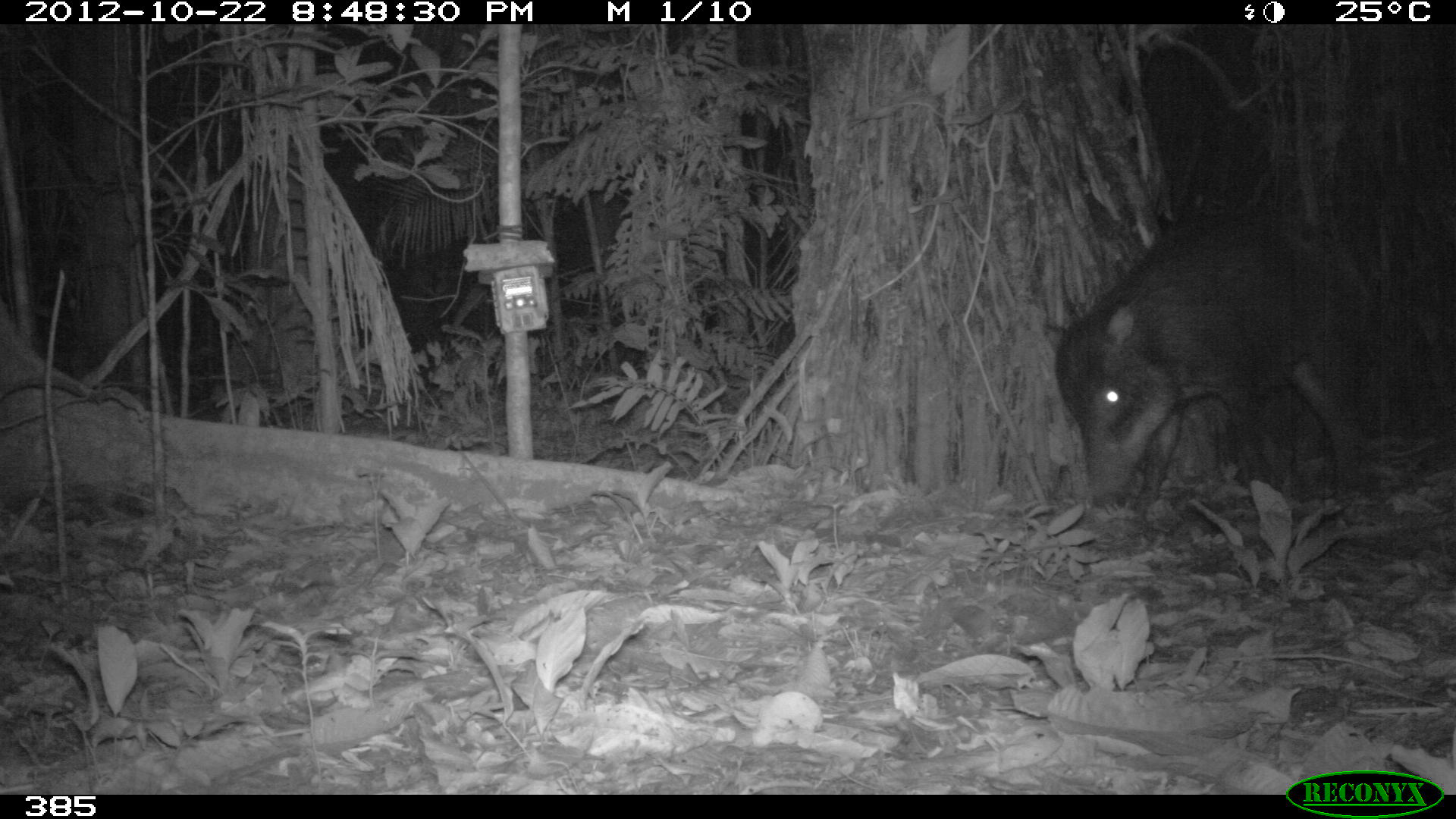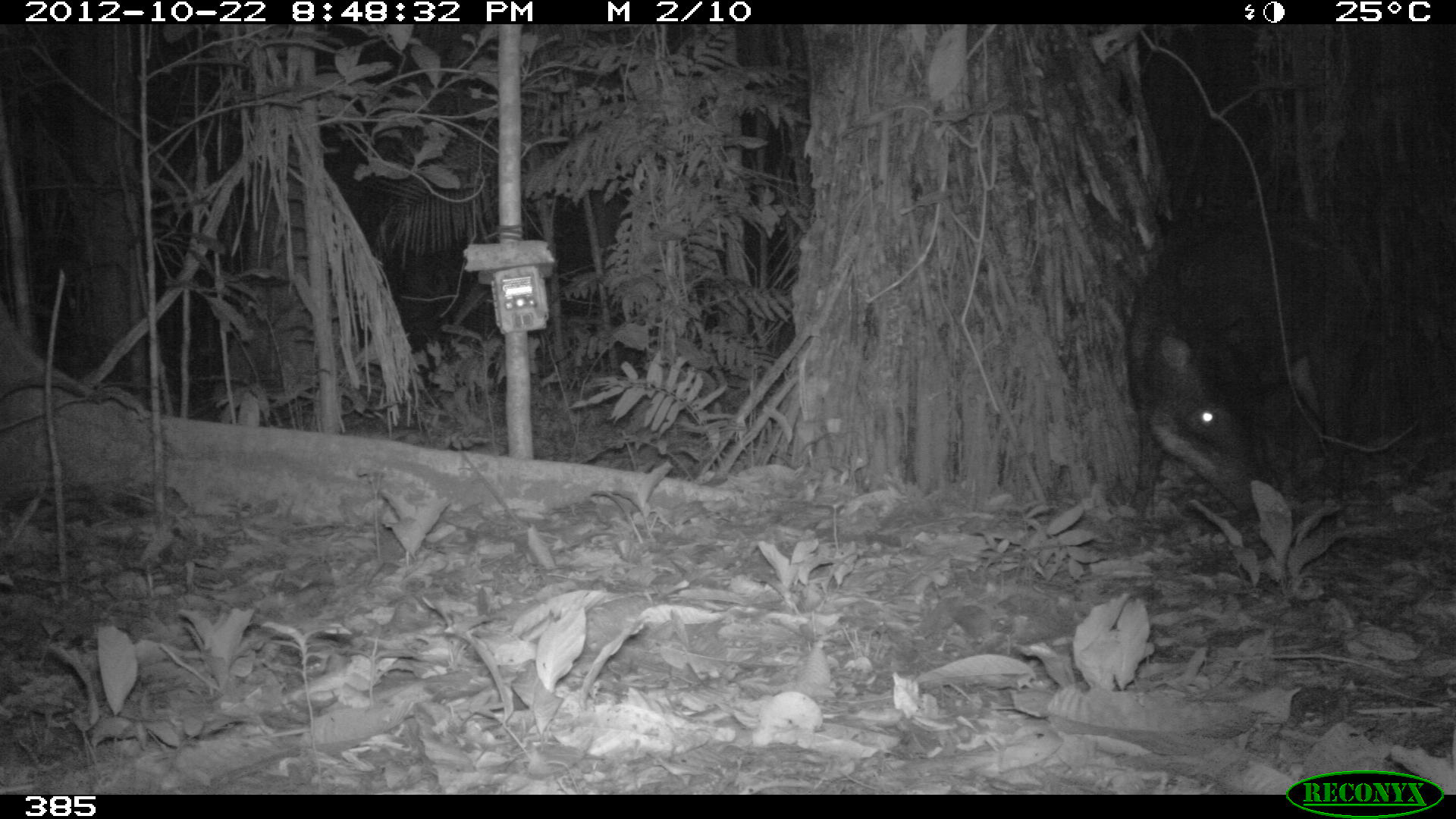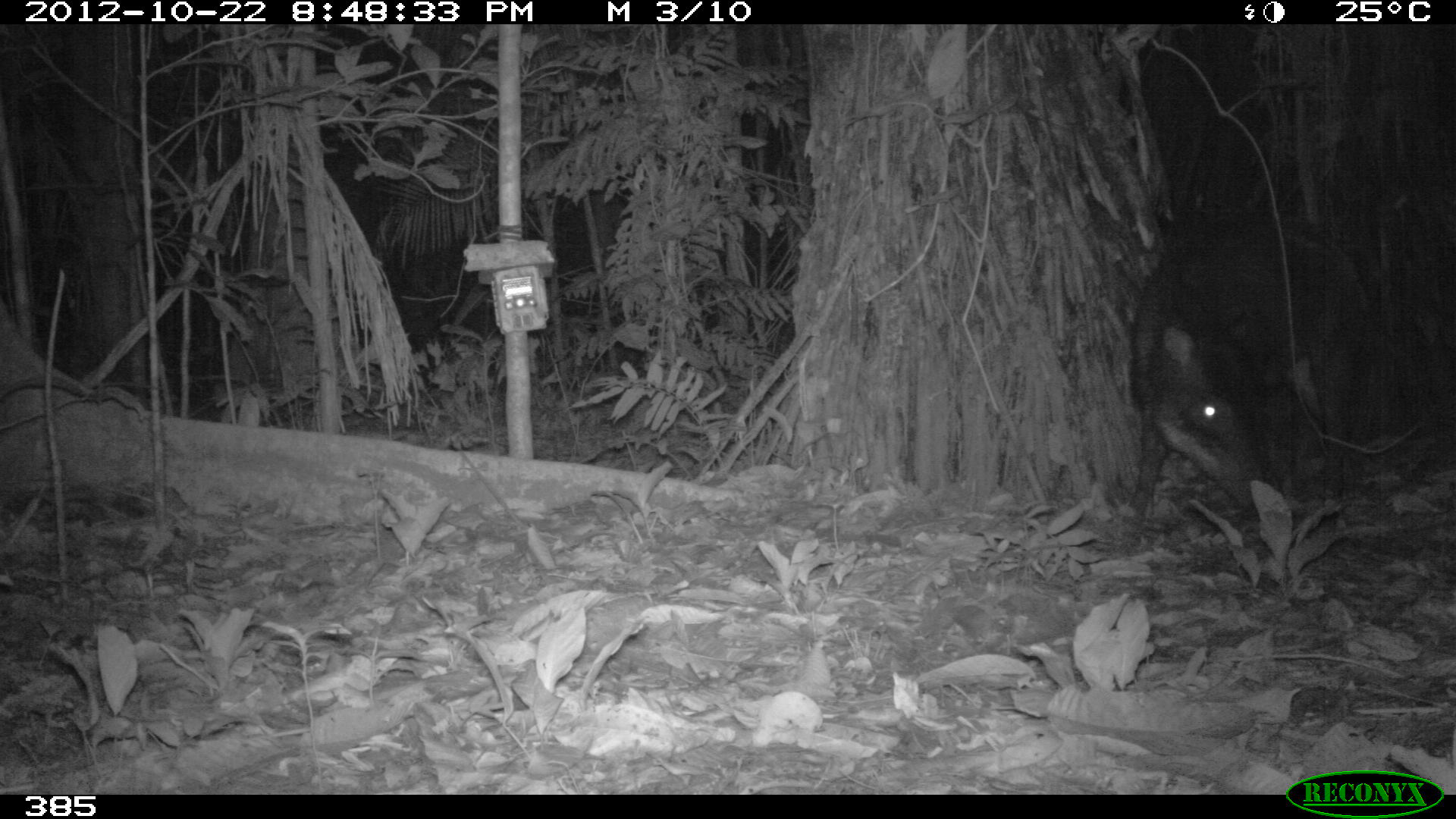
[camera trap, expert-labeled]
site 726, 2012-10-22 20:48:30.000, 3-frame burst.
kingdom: Animalia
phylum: Chordata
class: Mammalia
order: Artiodactyla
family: Tayassuidae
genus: Tayassu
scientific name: Tayassu pecari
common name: white-lipped peccary